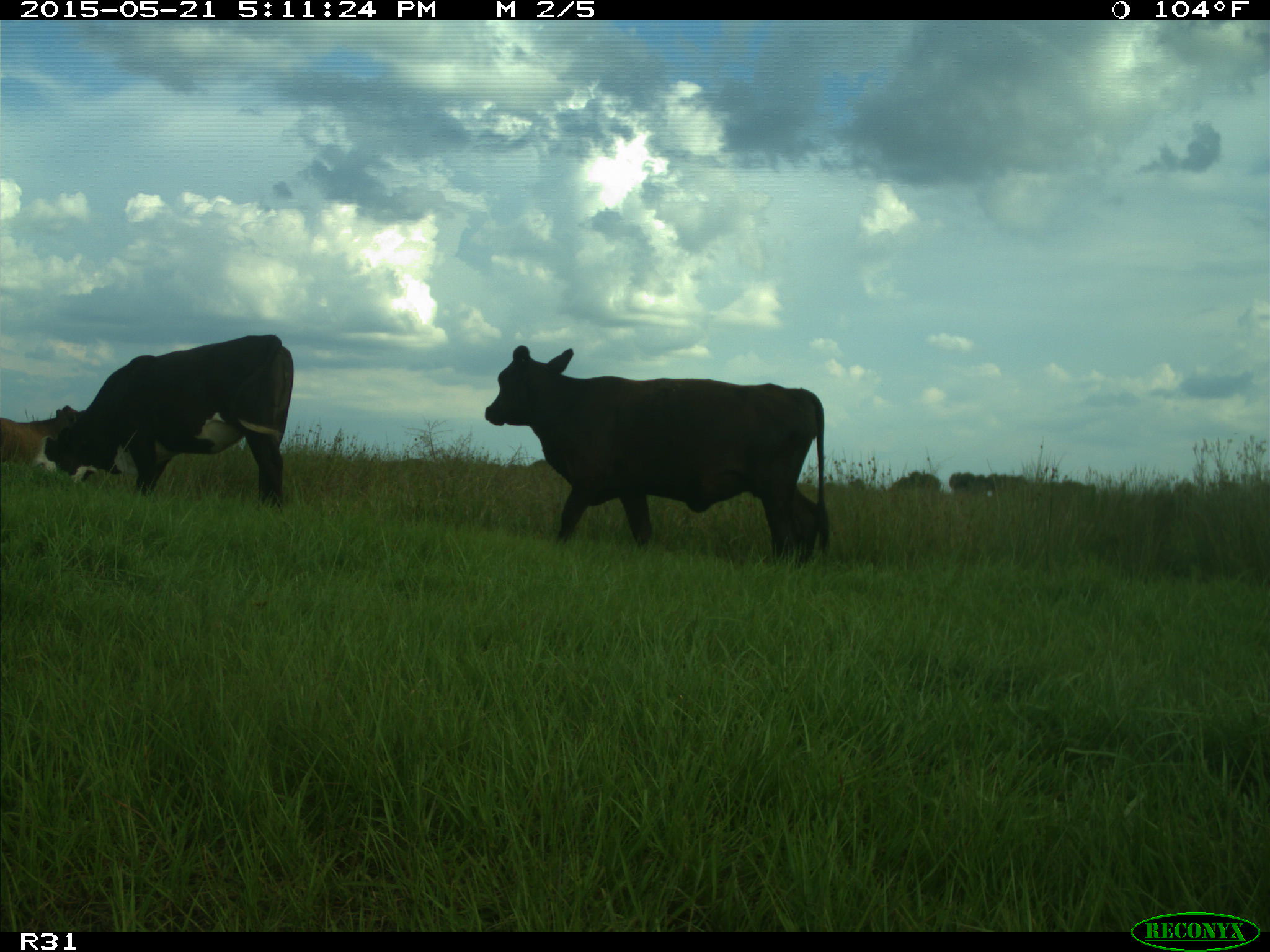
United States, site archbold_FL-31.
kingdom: Animalia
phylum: Chordata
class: Mammalia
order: Artiodactyla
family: Bovidae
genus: Bos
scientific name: Bos taurus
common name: domestic cow